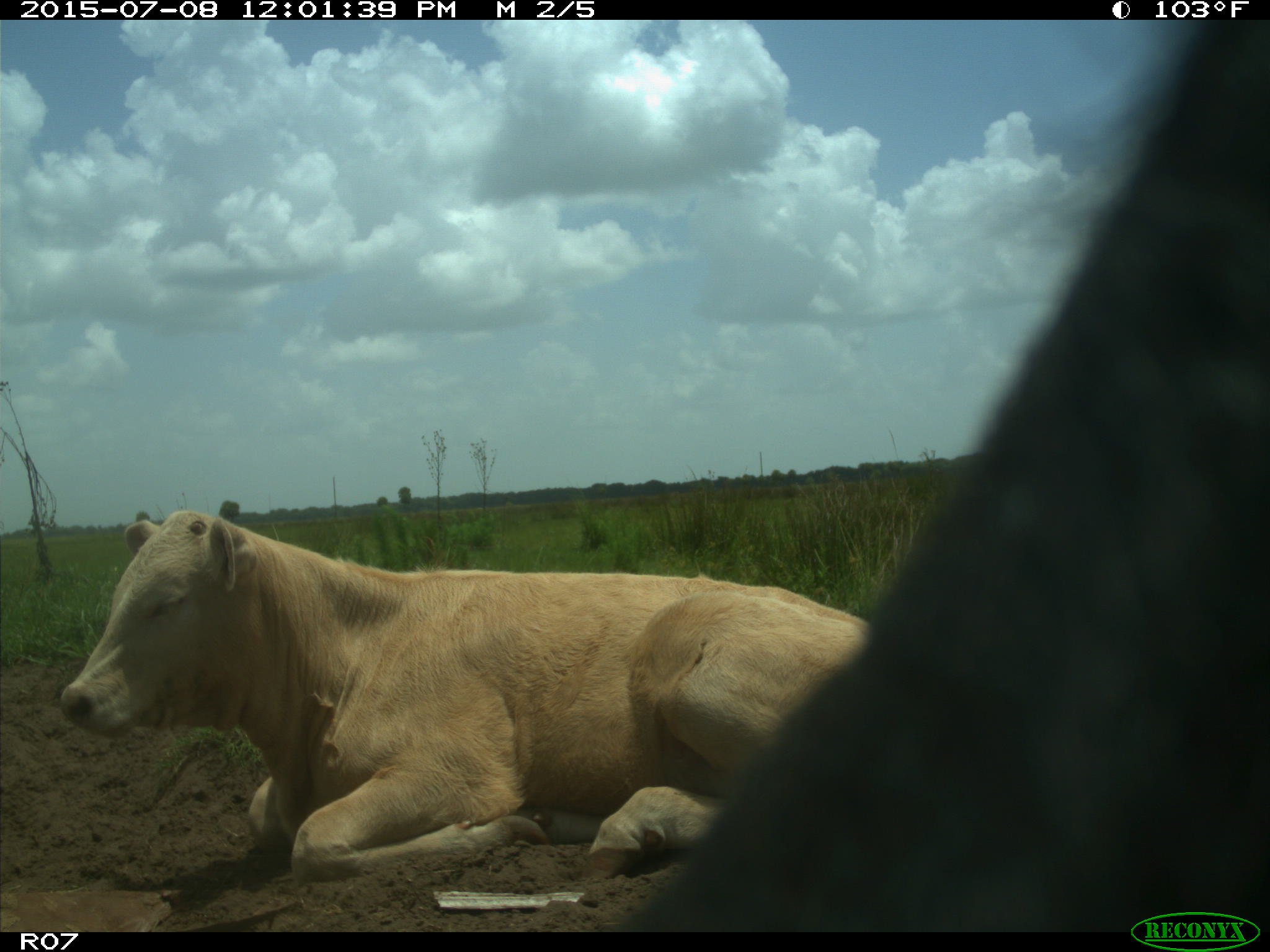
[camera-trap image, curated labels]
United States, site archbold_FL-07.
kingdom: Animalia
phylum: Chordata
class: Mammalia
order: Artiodactyla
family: Bovidae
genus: Bos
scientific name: Bos taurus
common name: domestic cow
Bos taurus (domestic cow).